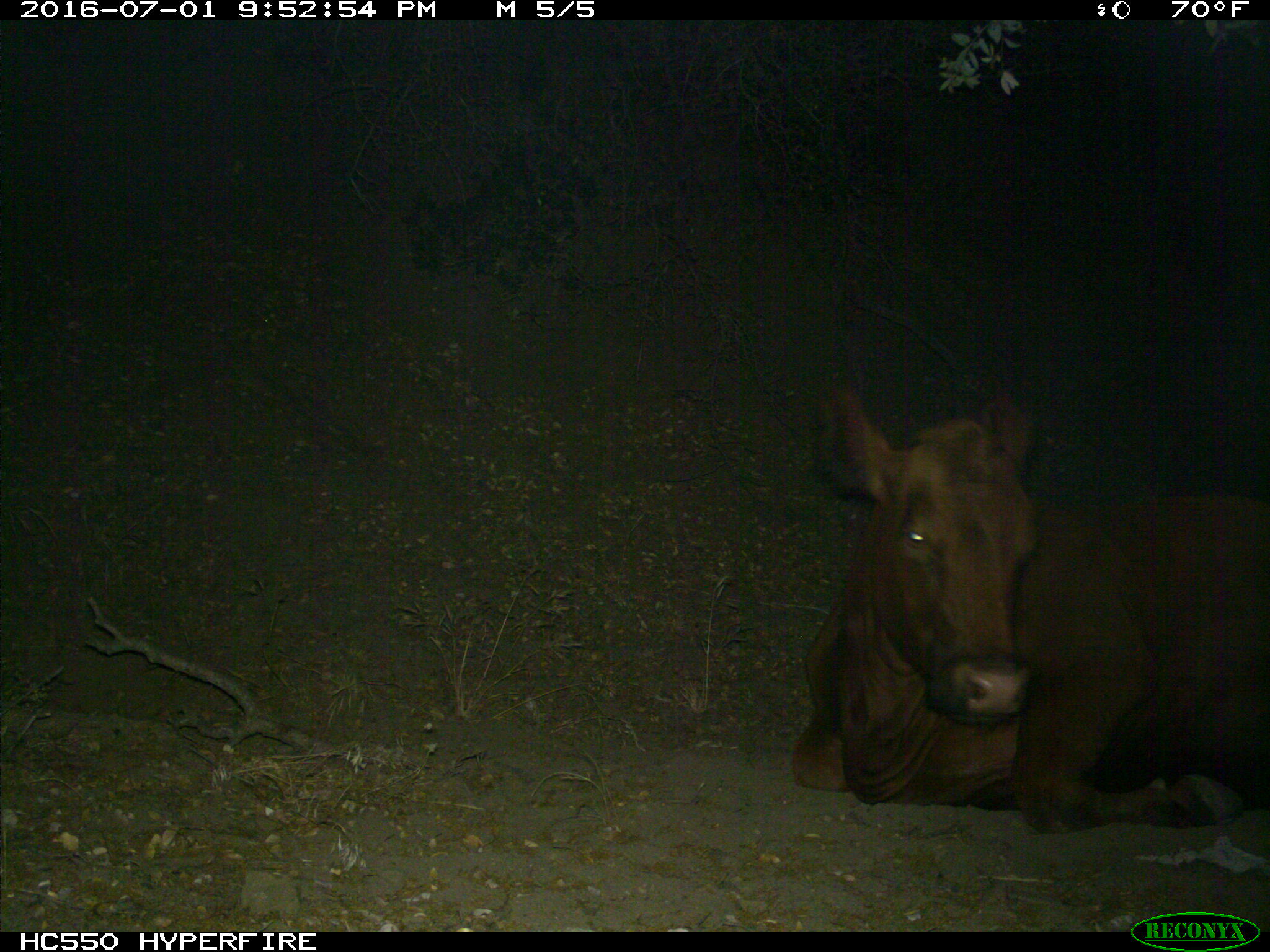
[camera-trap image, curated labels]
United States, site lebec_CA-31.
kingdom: Animalia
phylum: Chordata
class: Mammalia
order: Artiodactyla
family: Bovidae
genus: Bos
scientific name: Bos taurus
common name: domestic cow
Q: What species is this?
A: Bos taurus (domestic cow).